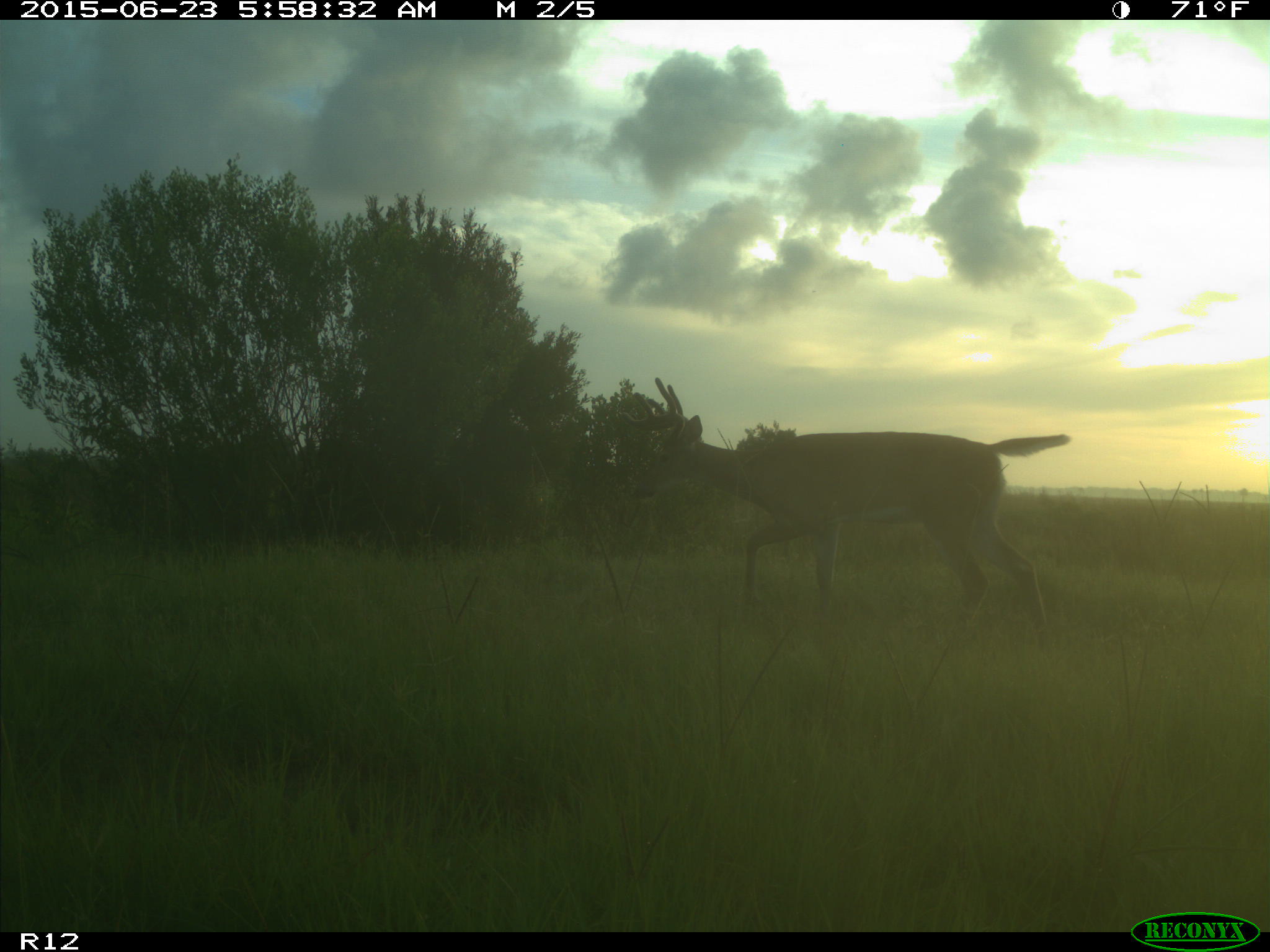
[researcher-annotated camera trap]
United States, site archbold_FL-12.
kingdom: Animalia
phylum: Chordata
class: Mammalia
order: Artiodactyla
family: Cervidae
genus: Odocoileus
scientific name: Odocoileus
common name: deer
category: unidentified deer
Unidentified deer (deer) (Odocoileus).